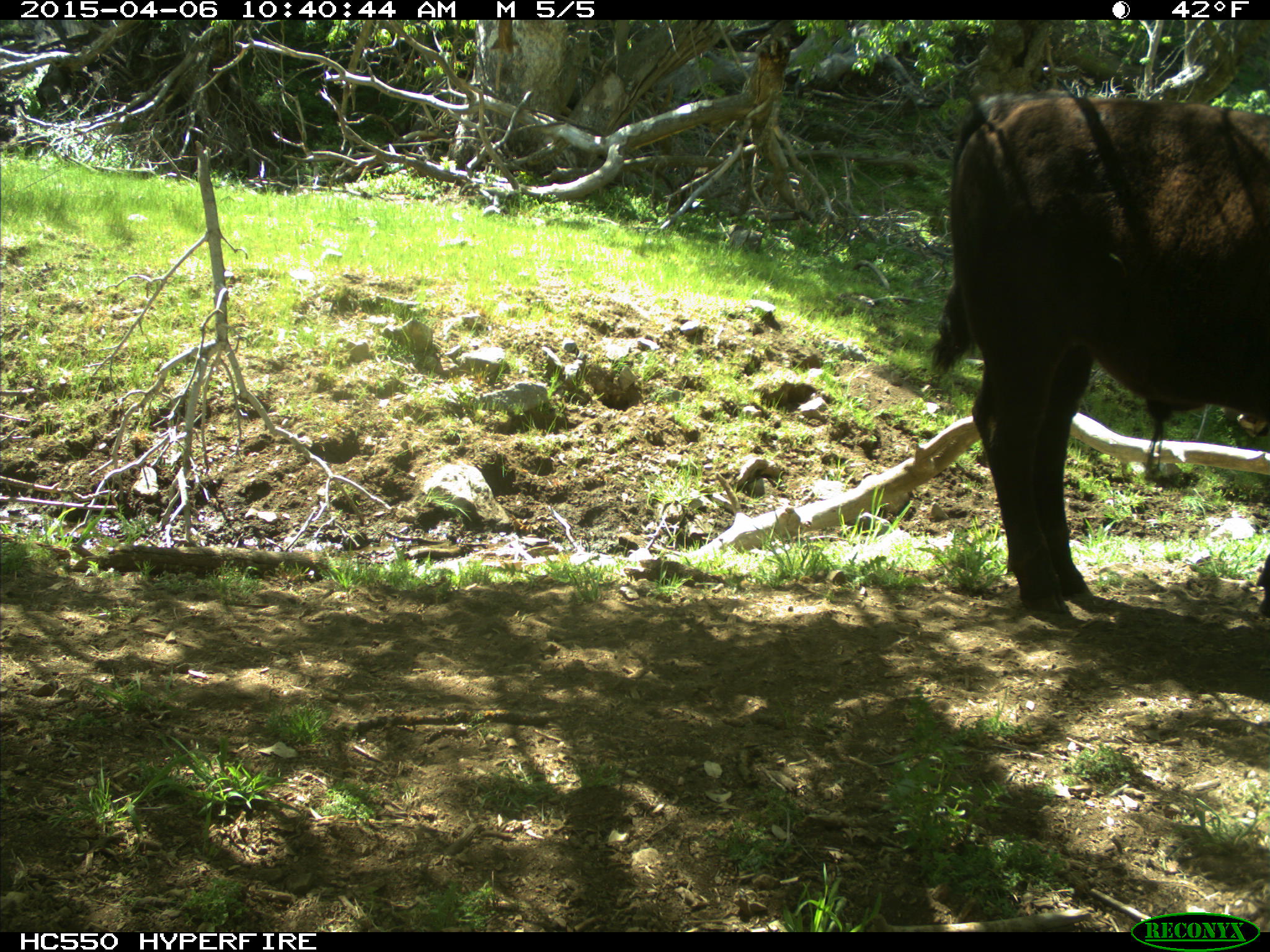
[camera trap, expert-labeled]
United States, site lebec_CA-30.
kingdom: Animalia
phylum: Chordata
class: Mammalia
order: Artiodactyla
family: Bovidae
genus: Bos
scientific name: Bos taurus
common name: domestic cow